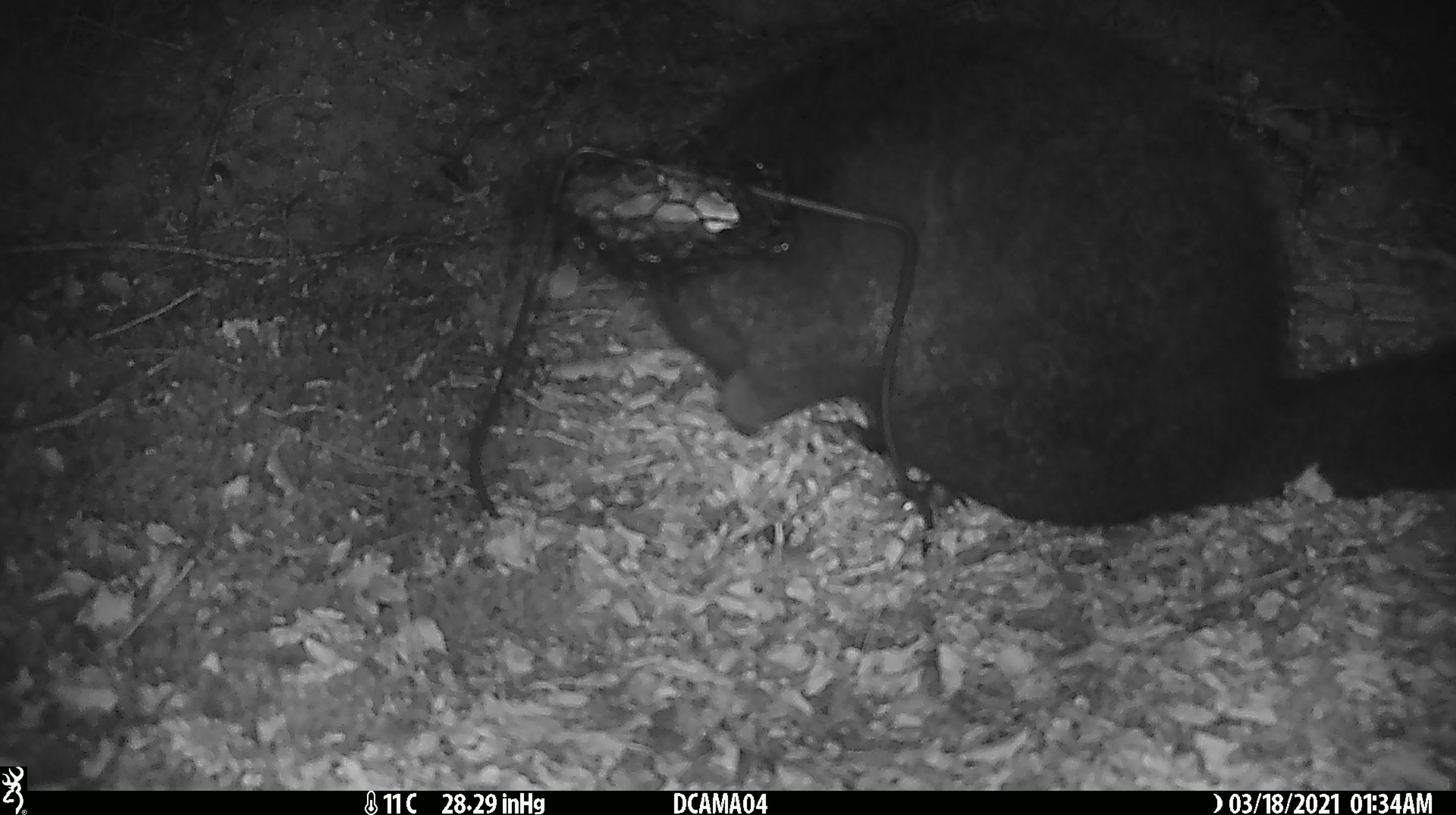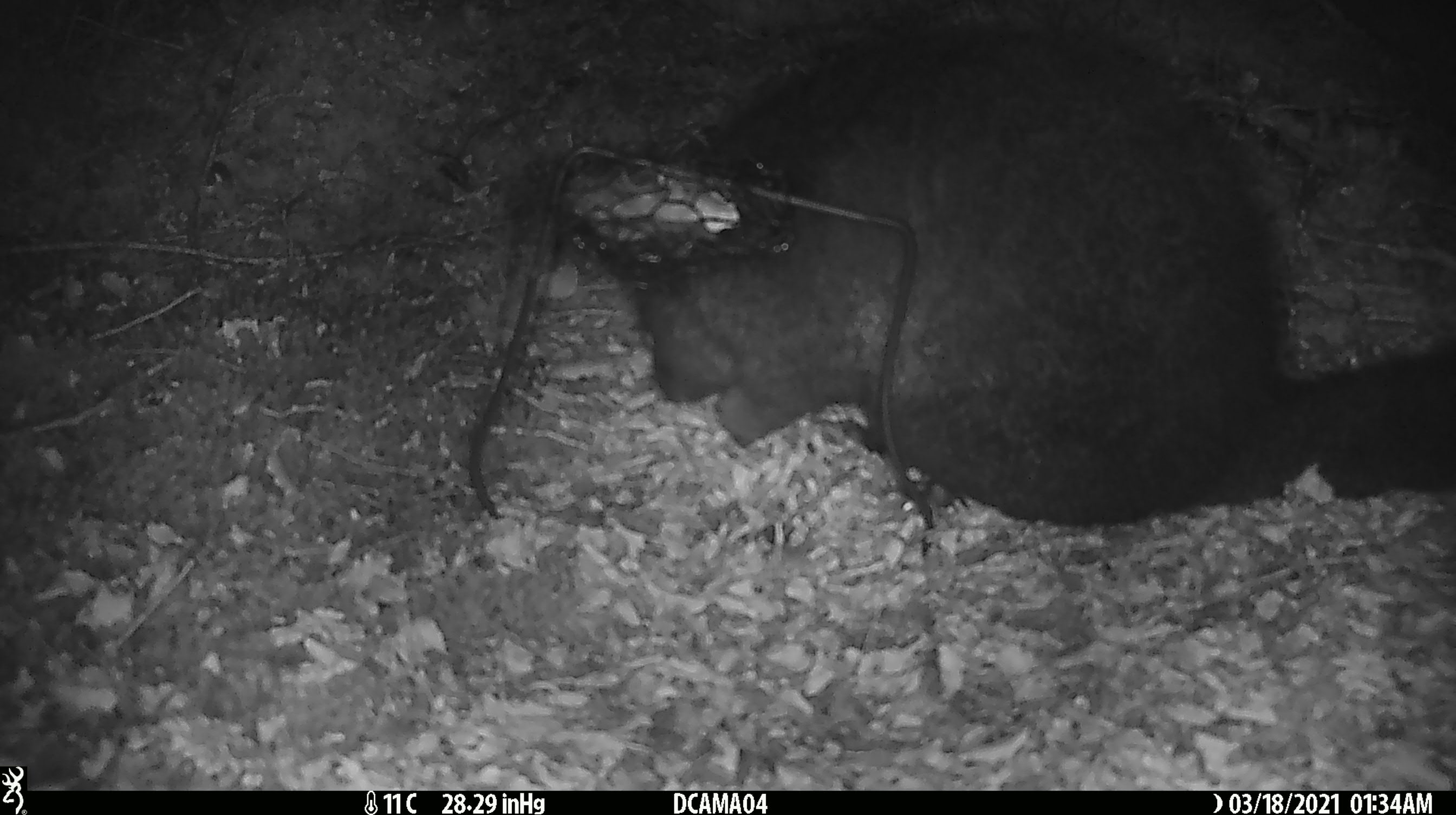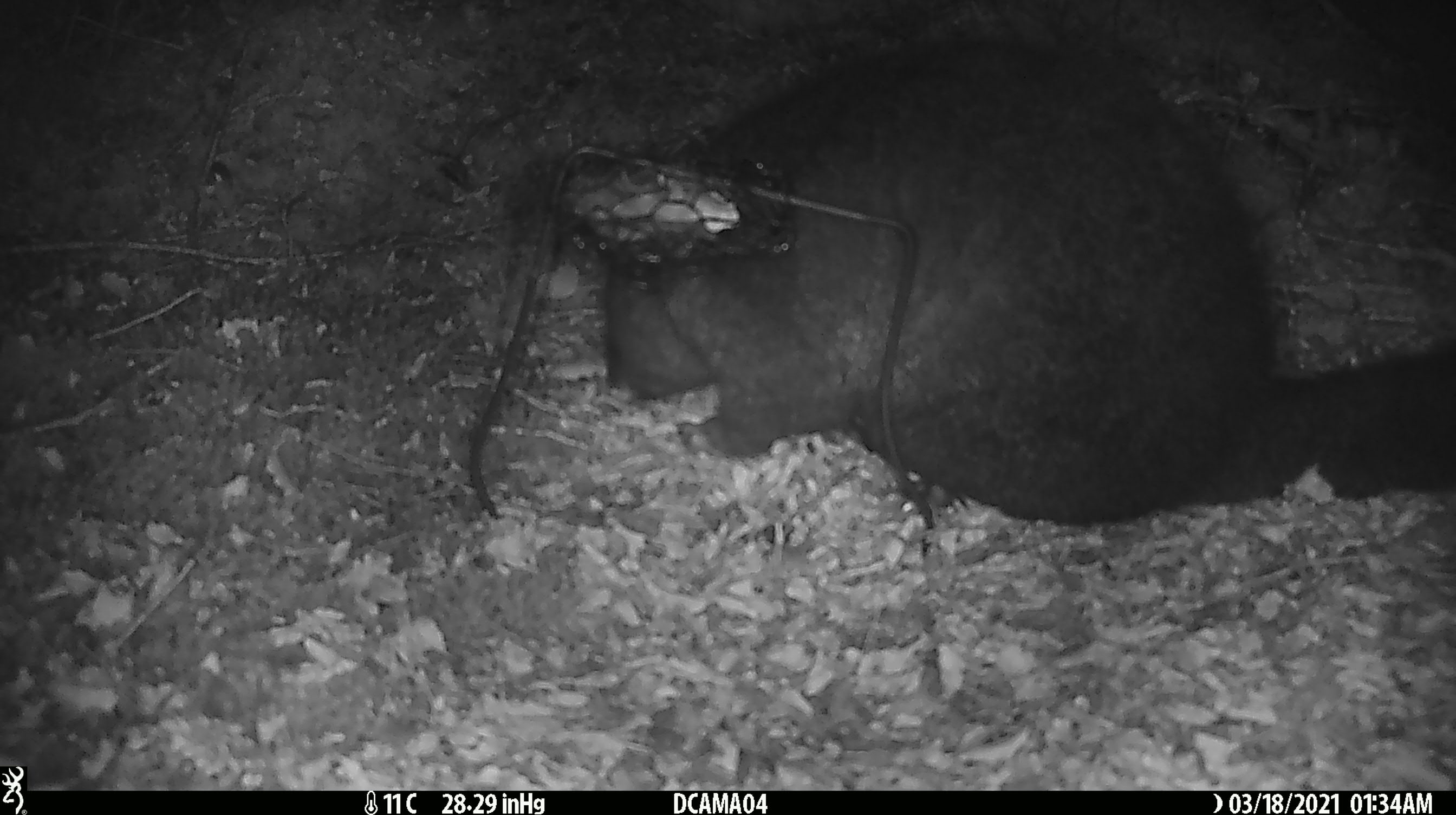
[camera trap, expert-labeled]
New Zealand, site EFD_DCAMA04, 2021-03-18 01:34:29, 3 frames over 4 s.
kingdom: Animalia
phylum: Chordata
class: Mammalia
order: Diprotodontia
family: Phalangeridae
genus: Trichosurus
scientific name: Trichosurus vulpecula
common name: common brushtail possum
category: possum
Possum (common brushtail possum) (Trichosurus vulpecula).